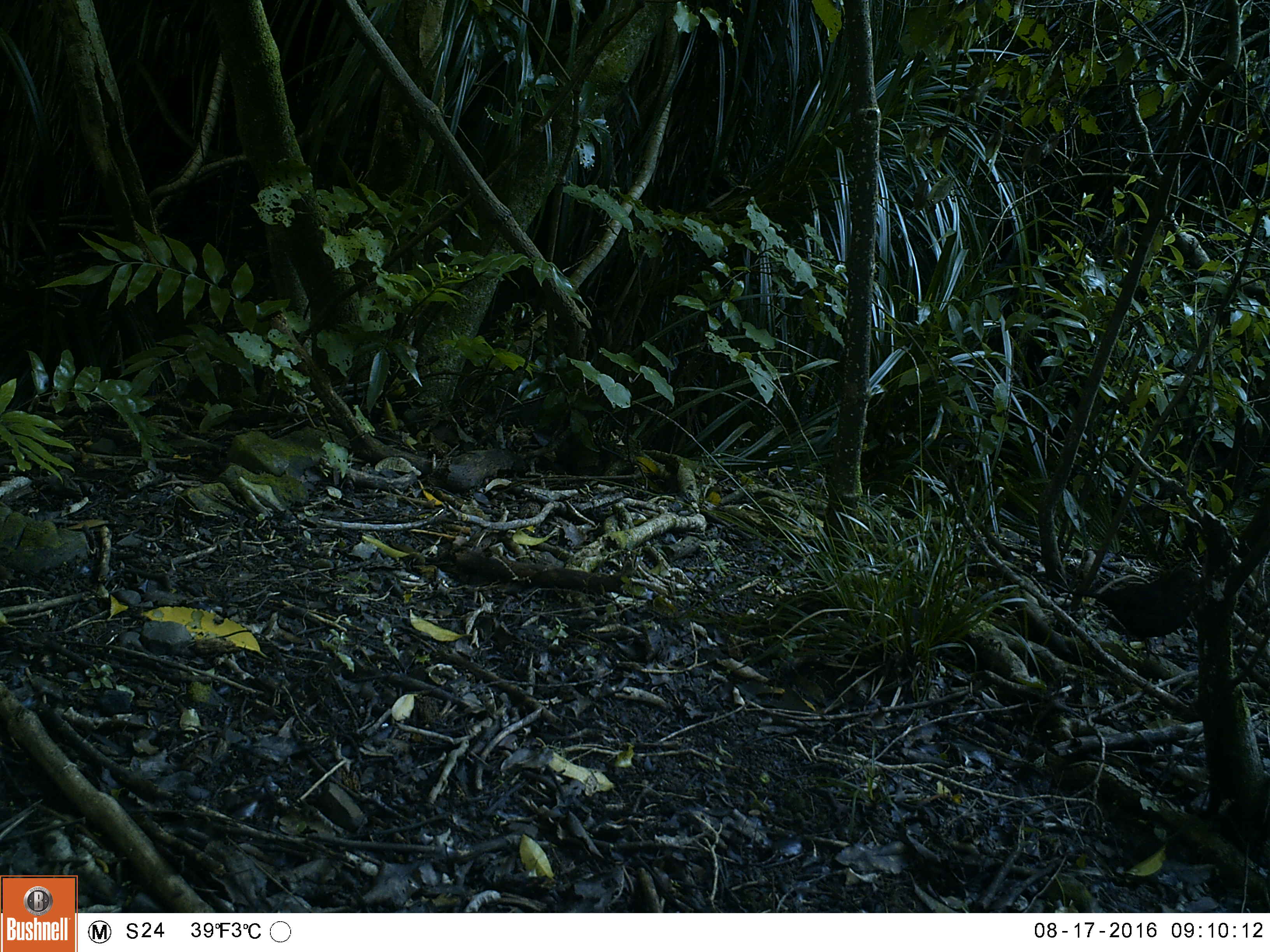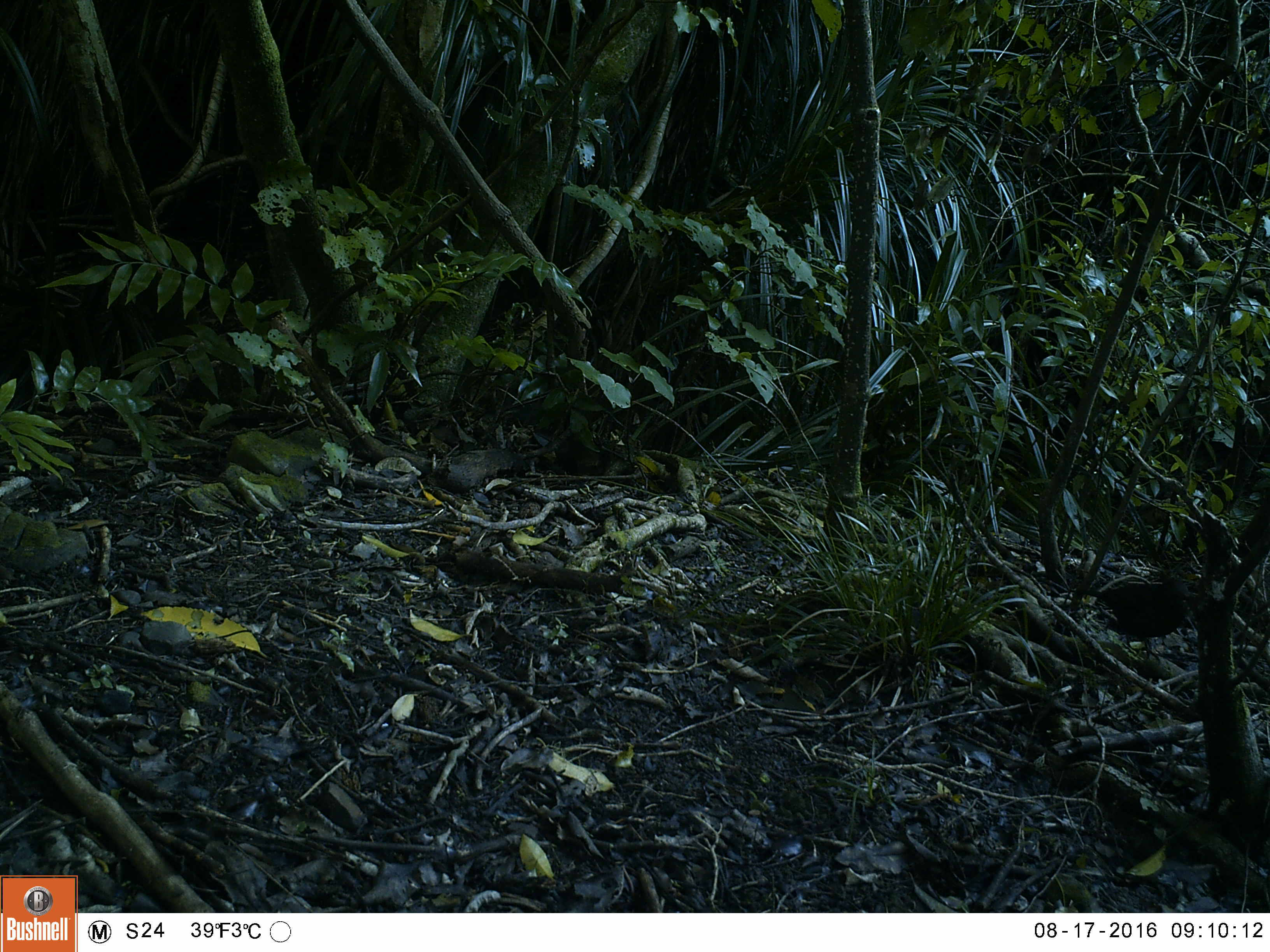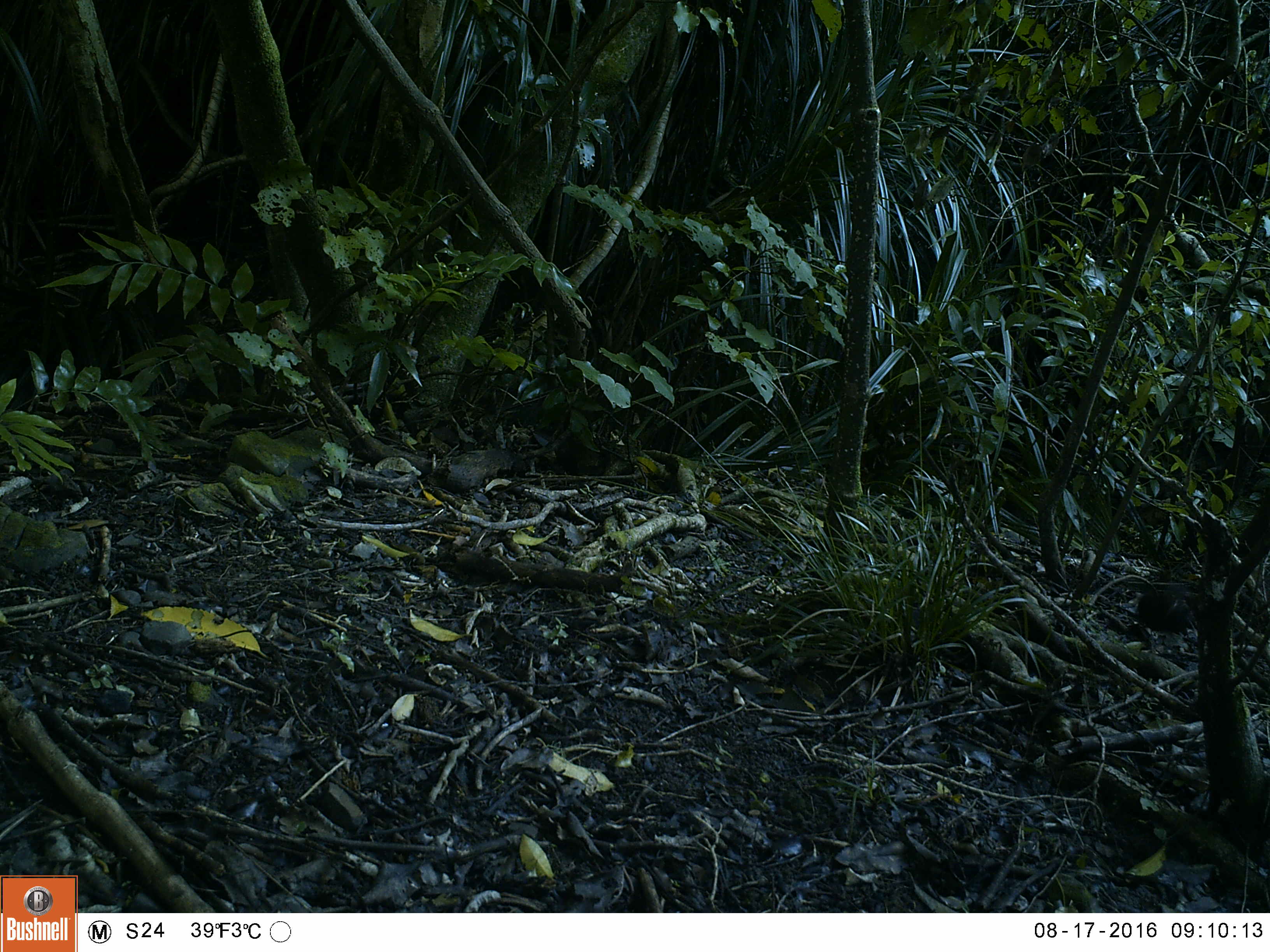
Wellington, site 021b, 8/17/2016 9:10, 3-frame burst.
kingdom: Animalia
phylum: Chordata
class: Aves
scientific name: Aves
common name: bird